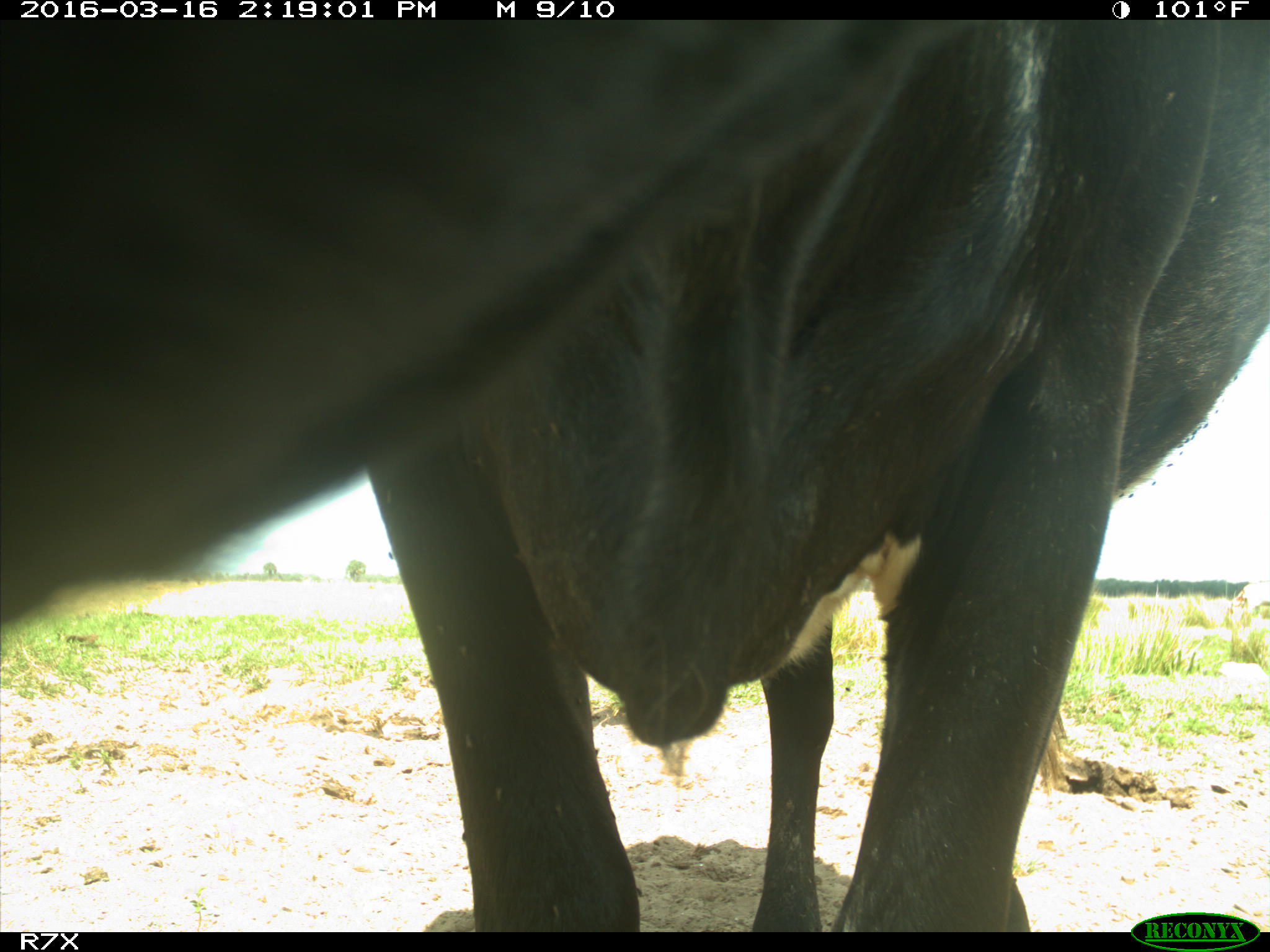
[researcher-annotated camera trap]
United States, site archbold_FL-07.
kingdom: Animalia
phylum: Chordata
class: Mammalia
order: Artiodactyla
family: Bovidae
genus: Bos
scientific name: Bos taurus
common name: domestic cow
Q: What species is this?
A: Bos taurus (domestic cow).